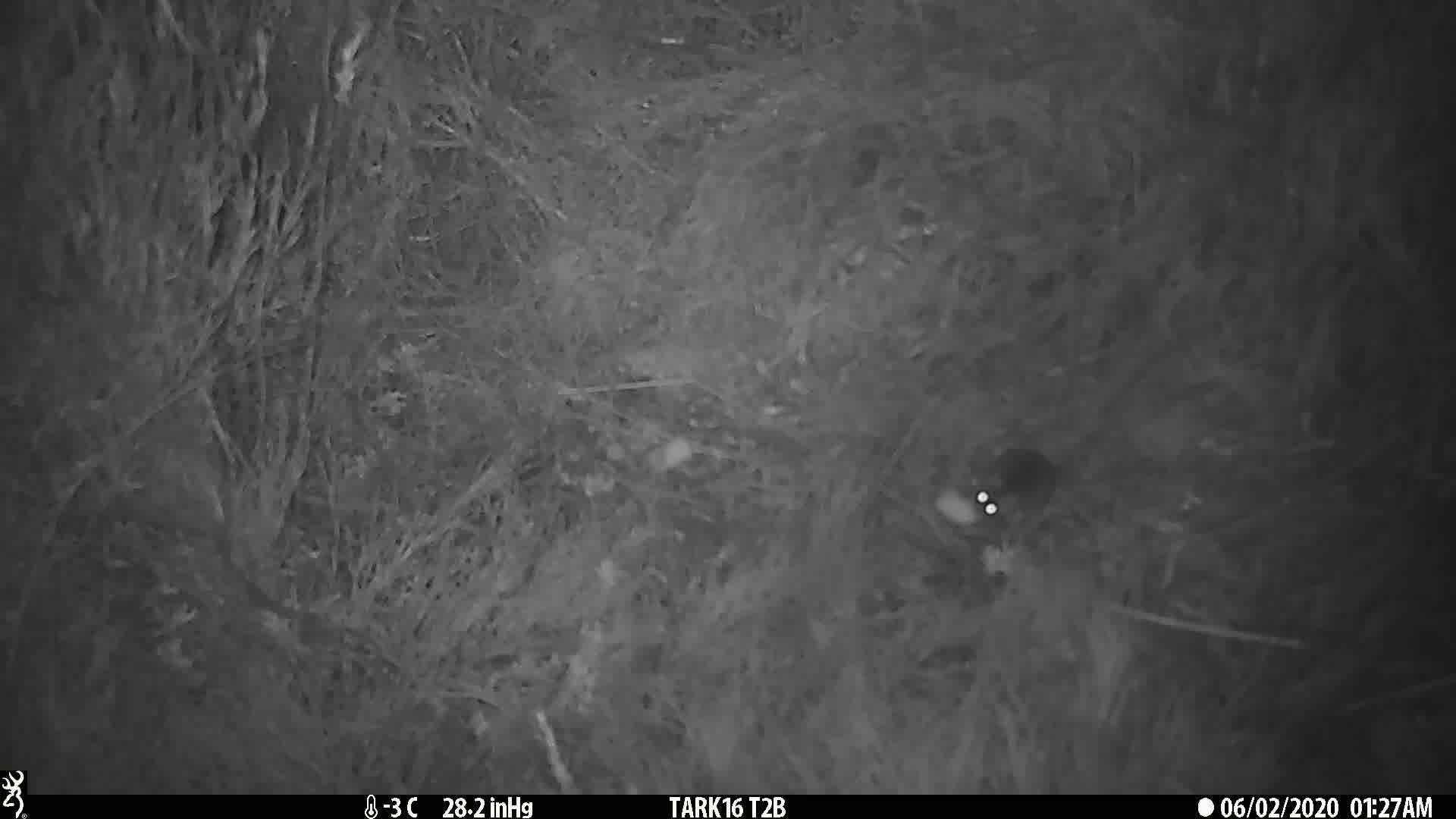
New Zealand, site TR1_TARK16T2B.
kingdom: Animalia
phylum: Chordata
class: Mammalia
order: Rodentia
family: Muridae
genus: Mus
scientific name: Mus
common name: mouse